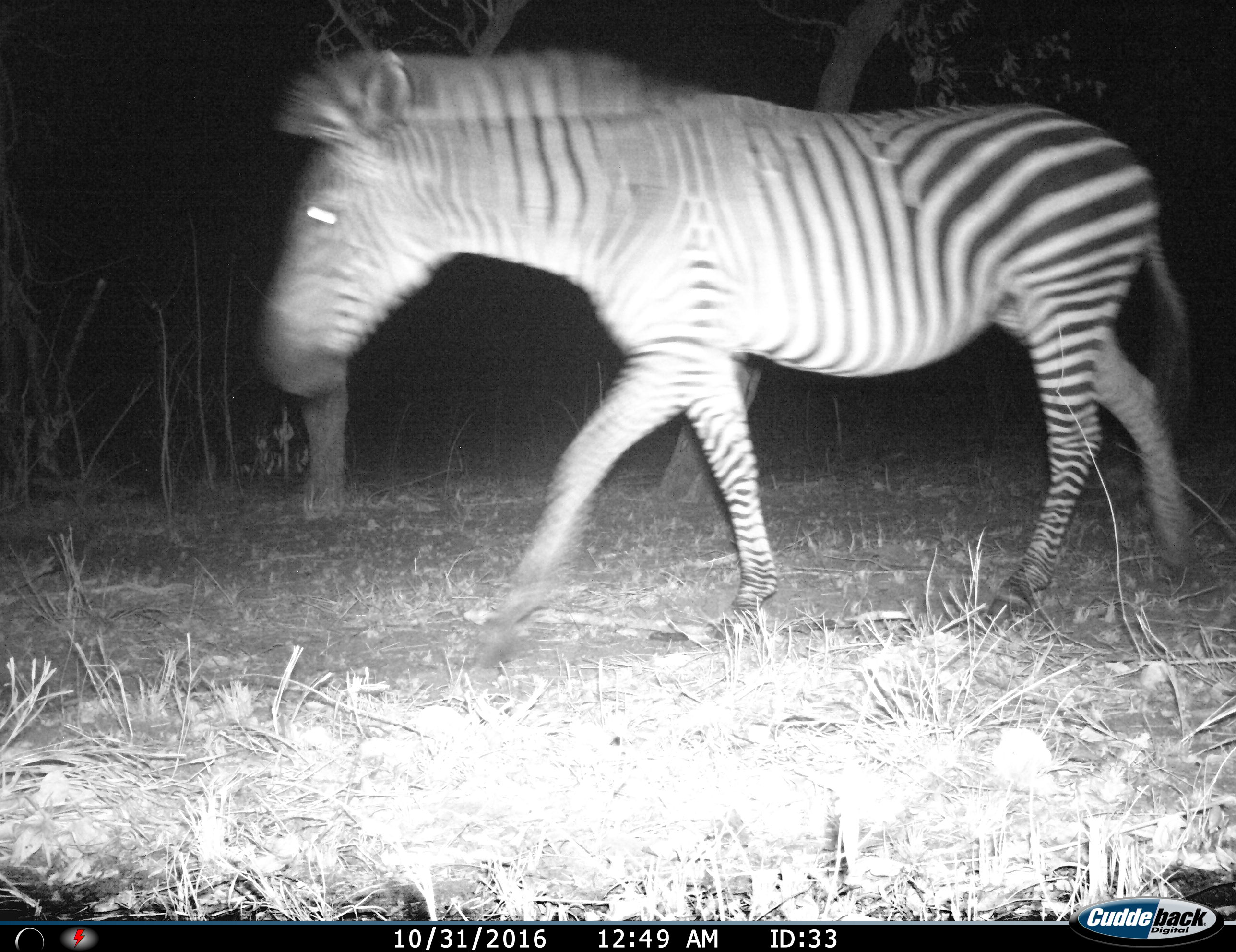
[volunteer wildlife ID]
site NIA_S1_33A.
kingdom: Animalia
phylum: Chordata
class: Mammalia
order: Perissodactyla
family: Equidae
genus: Equus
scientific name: Equus quagga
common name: plains zebra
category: zebraplains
Zebraplains (plains zebra) (Equus quagga), count 1. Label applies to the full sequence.